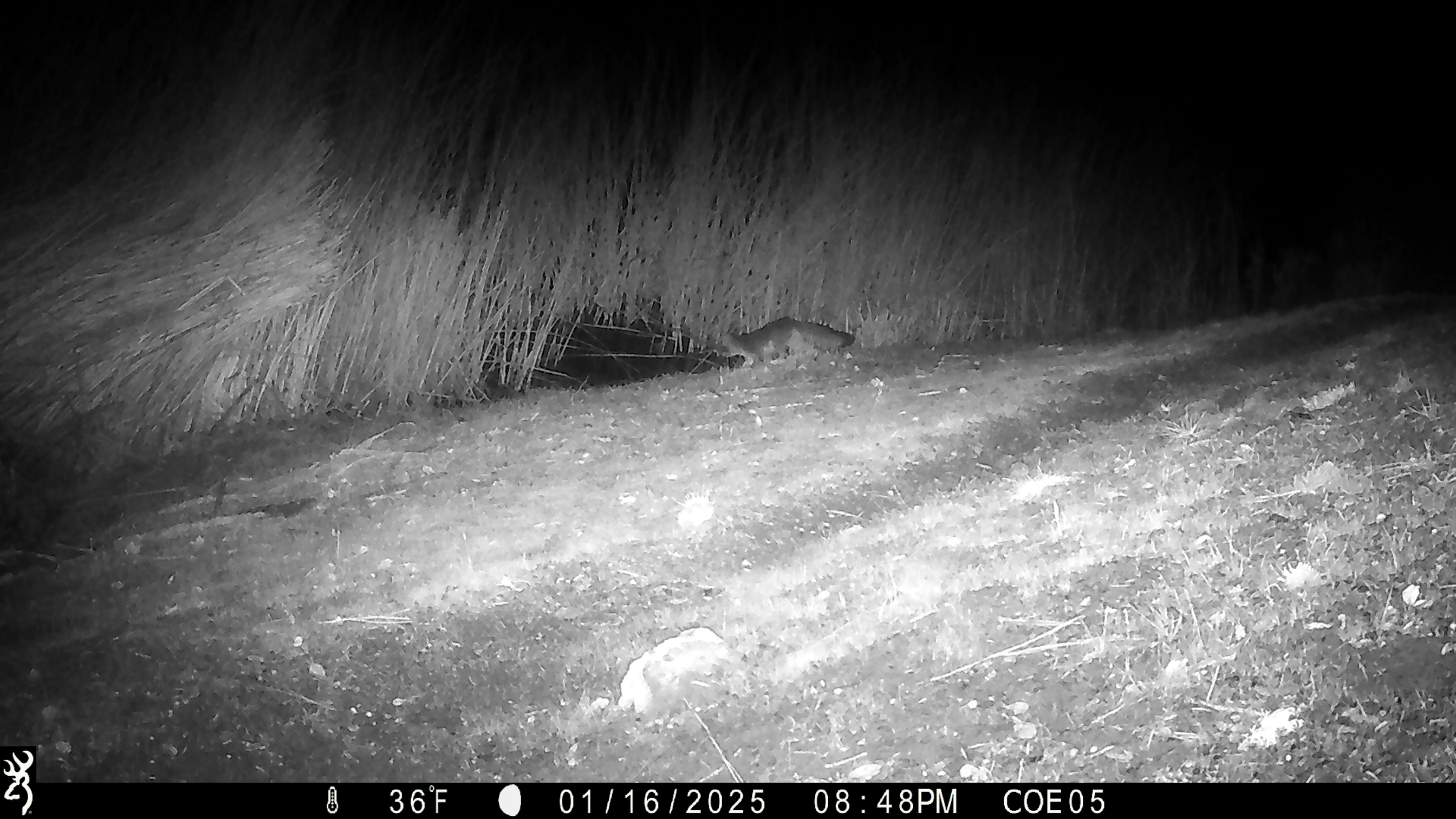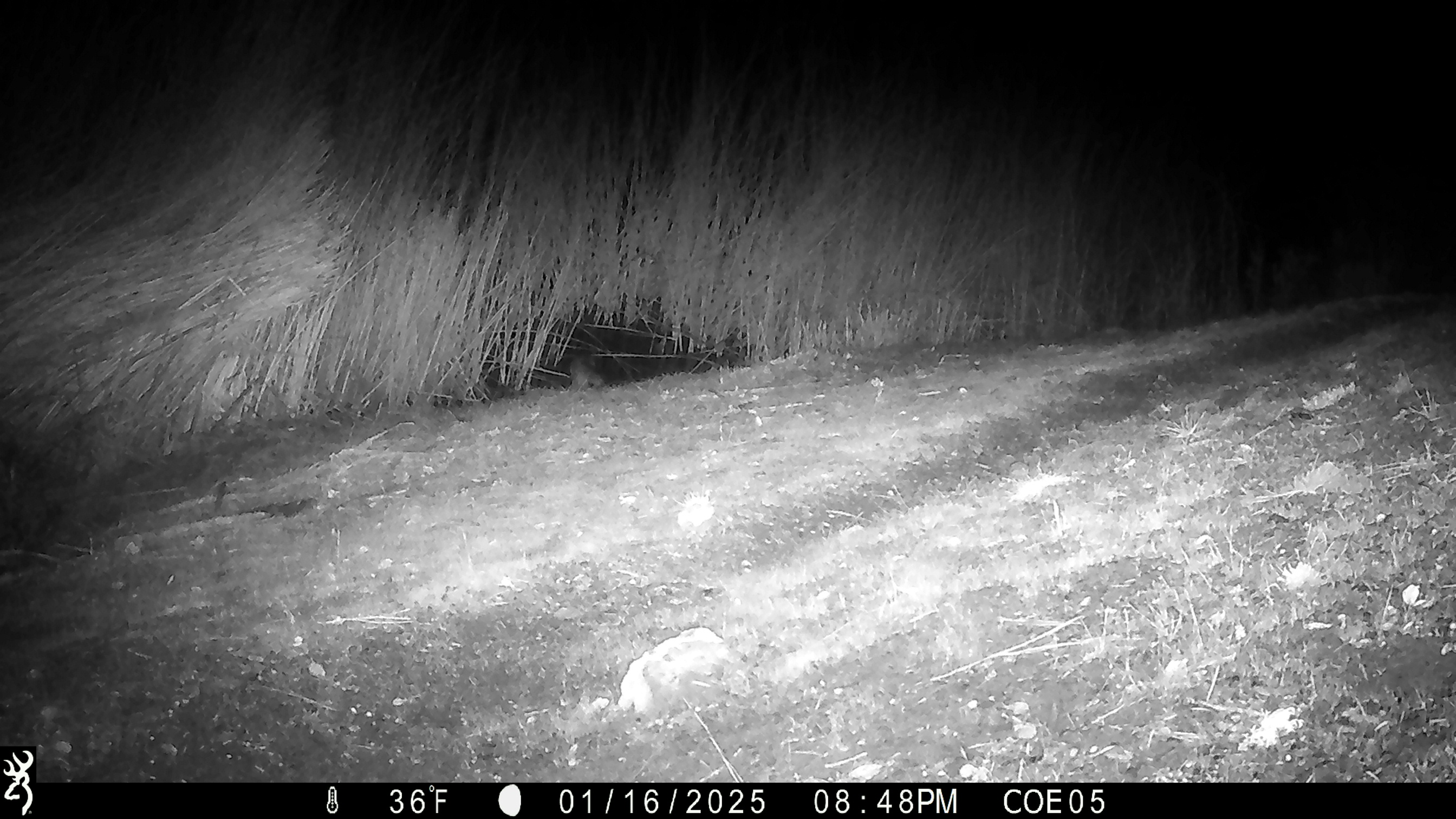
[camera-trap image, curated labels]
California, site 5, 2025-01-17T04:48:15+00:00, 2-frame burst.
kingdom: Animalia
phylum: Chordata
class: Mammalia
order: Carnivora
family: Canidae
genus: Urocyon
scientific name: Urocyon cinereoargenteus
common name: gray fox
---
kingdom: Animalia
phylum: Chordata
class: Mammalia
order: Carnivora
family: Felidae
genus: Lynx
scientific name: Lynx rufus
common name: bobcat